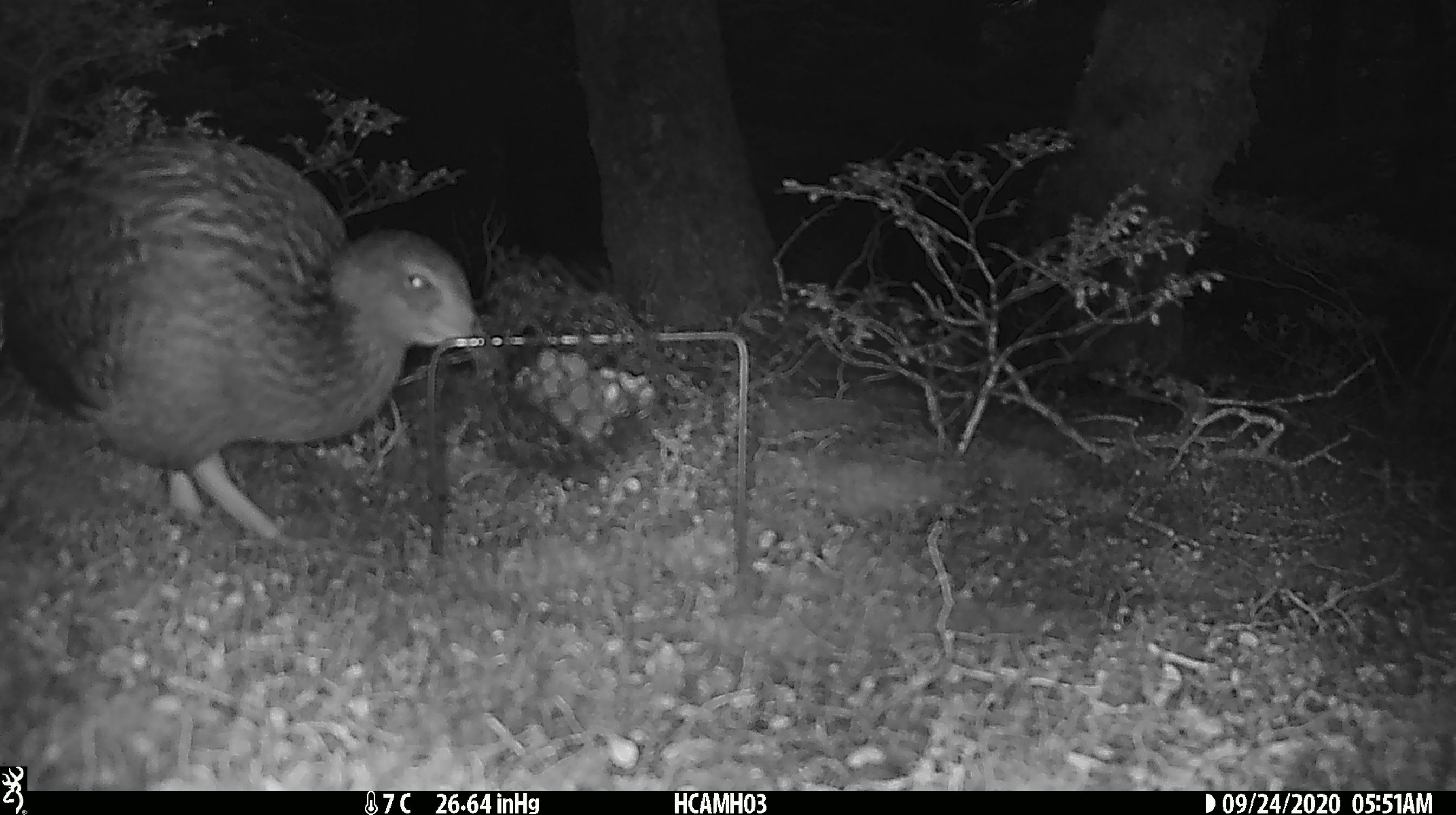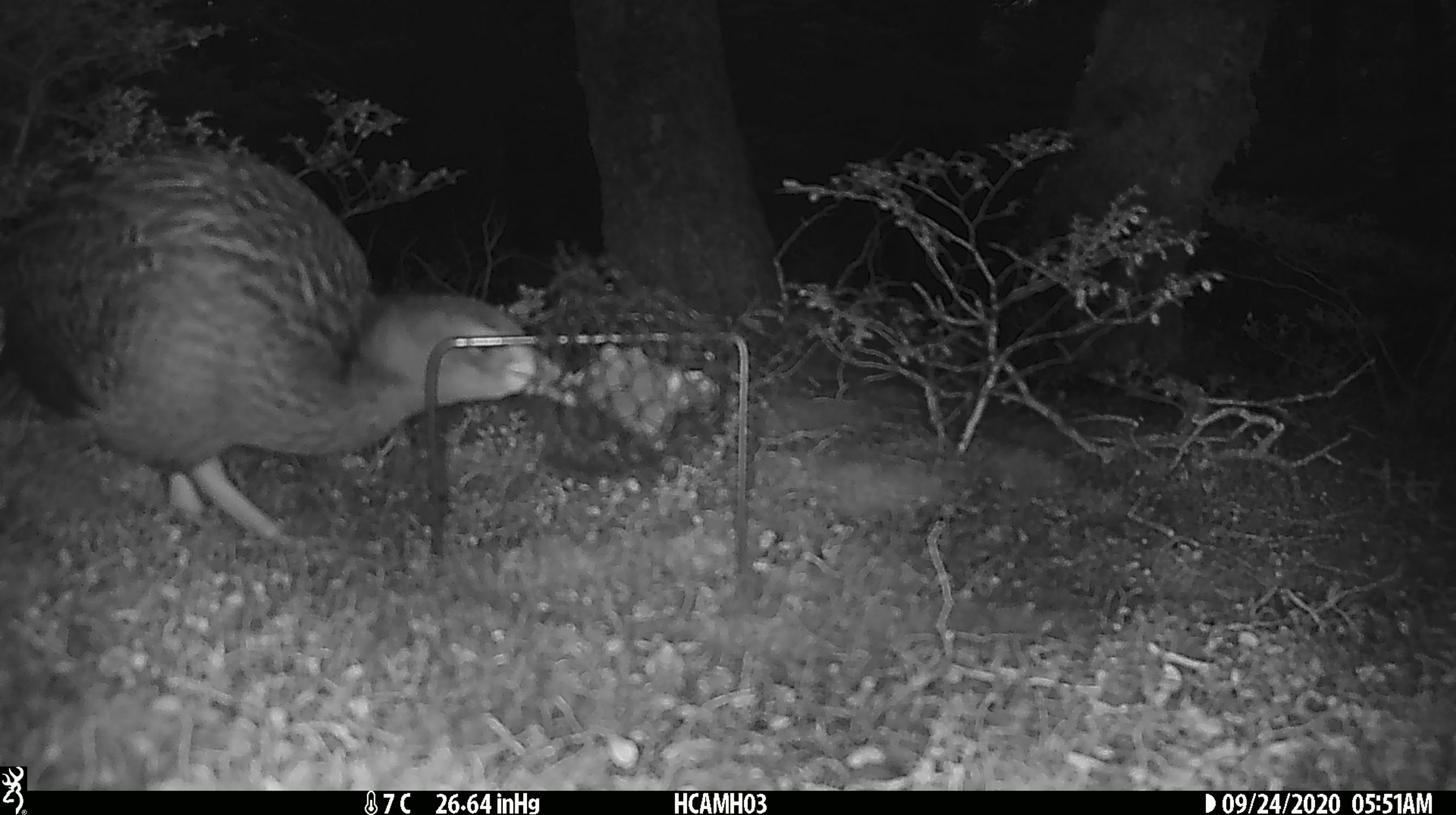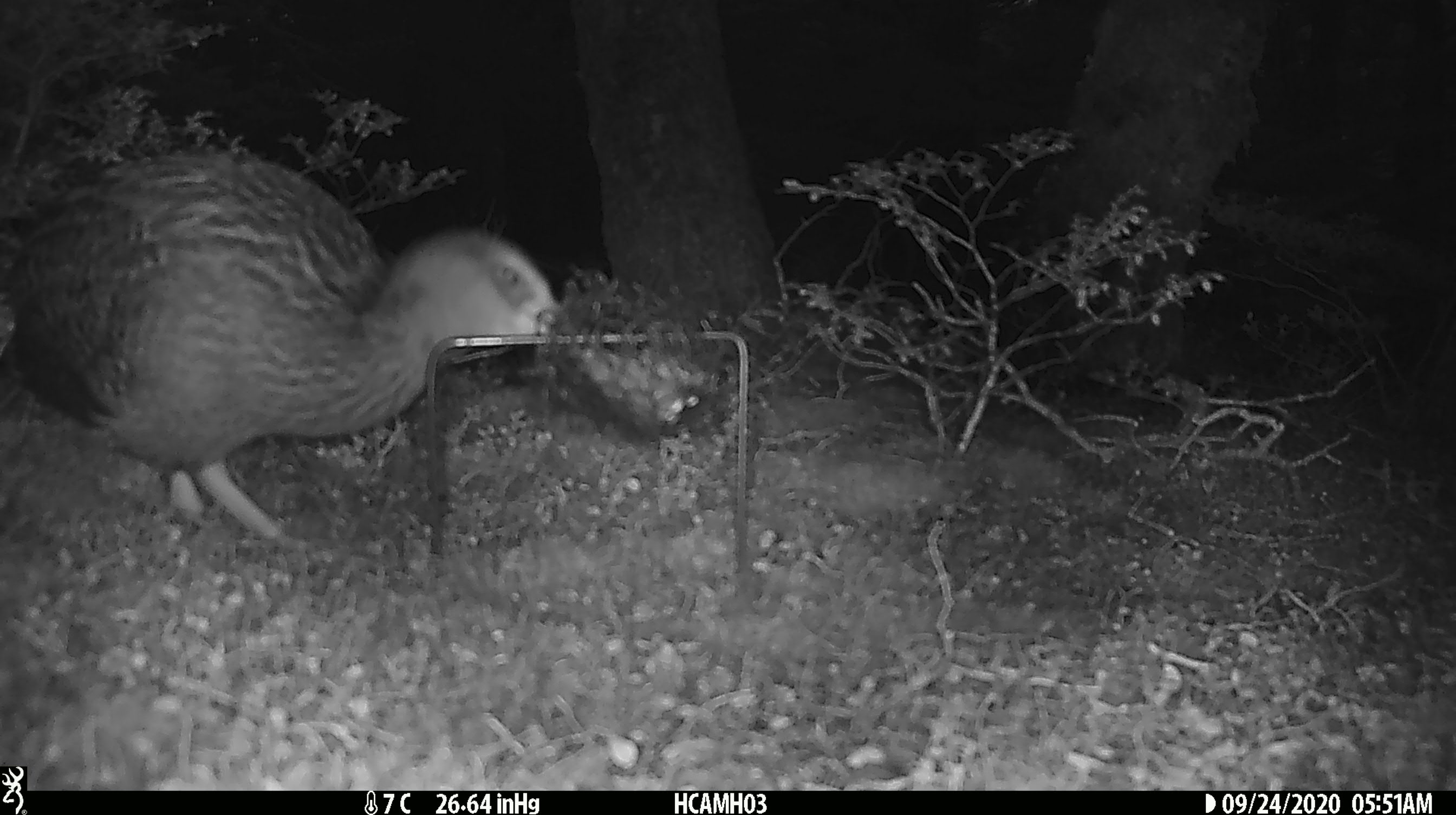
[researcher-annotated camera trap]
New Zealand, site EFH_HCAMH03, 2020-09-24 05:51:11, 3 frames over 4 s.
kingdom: Animalia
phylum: Chordata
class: Aves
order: Gruiformes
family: Rallidae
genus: Gallirallus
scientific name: Gallirallus australis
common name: weka